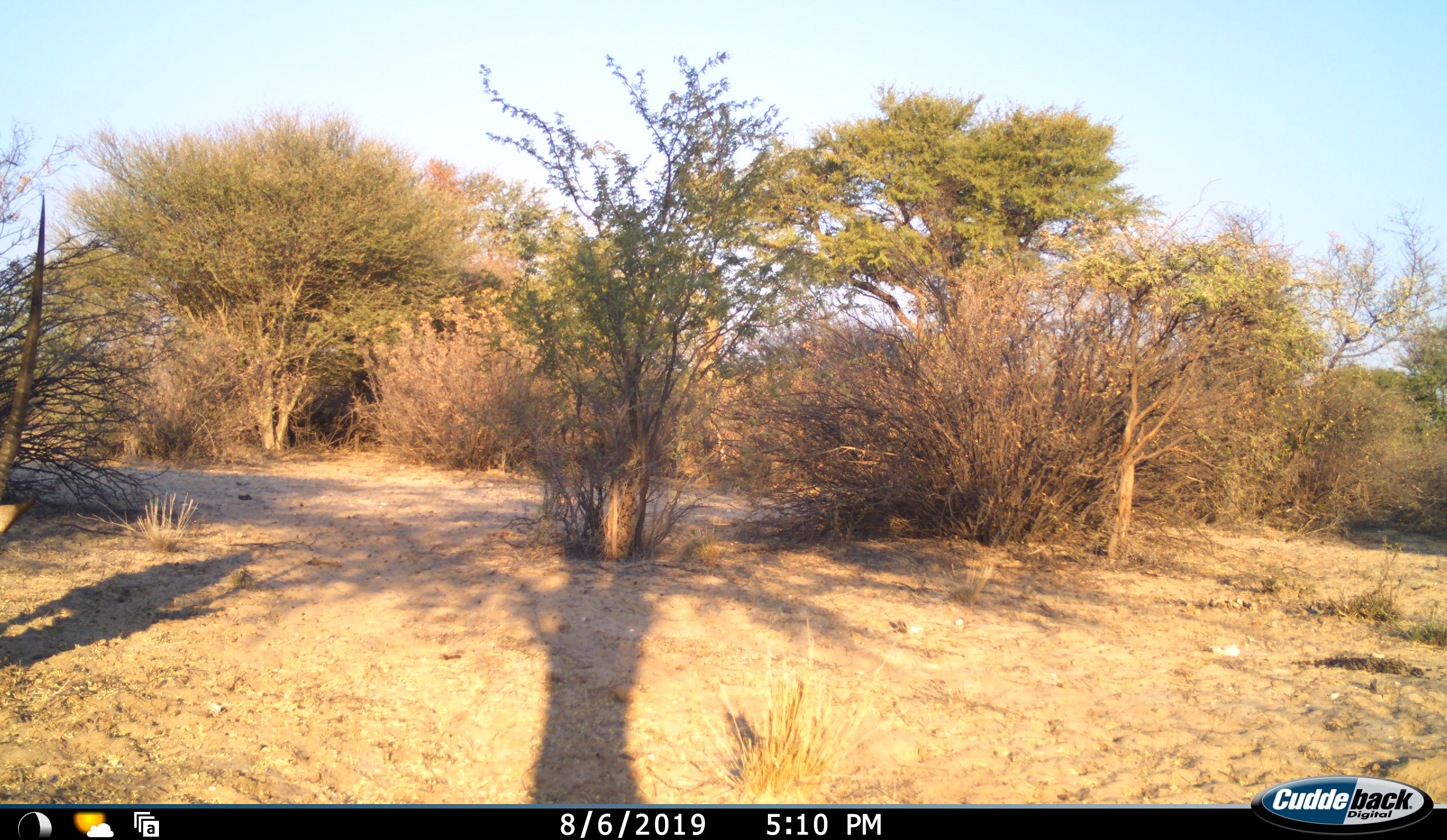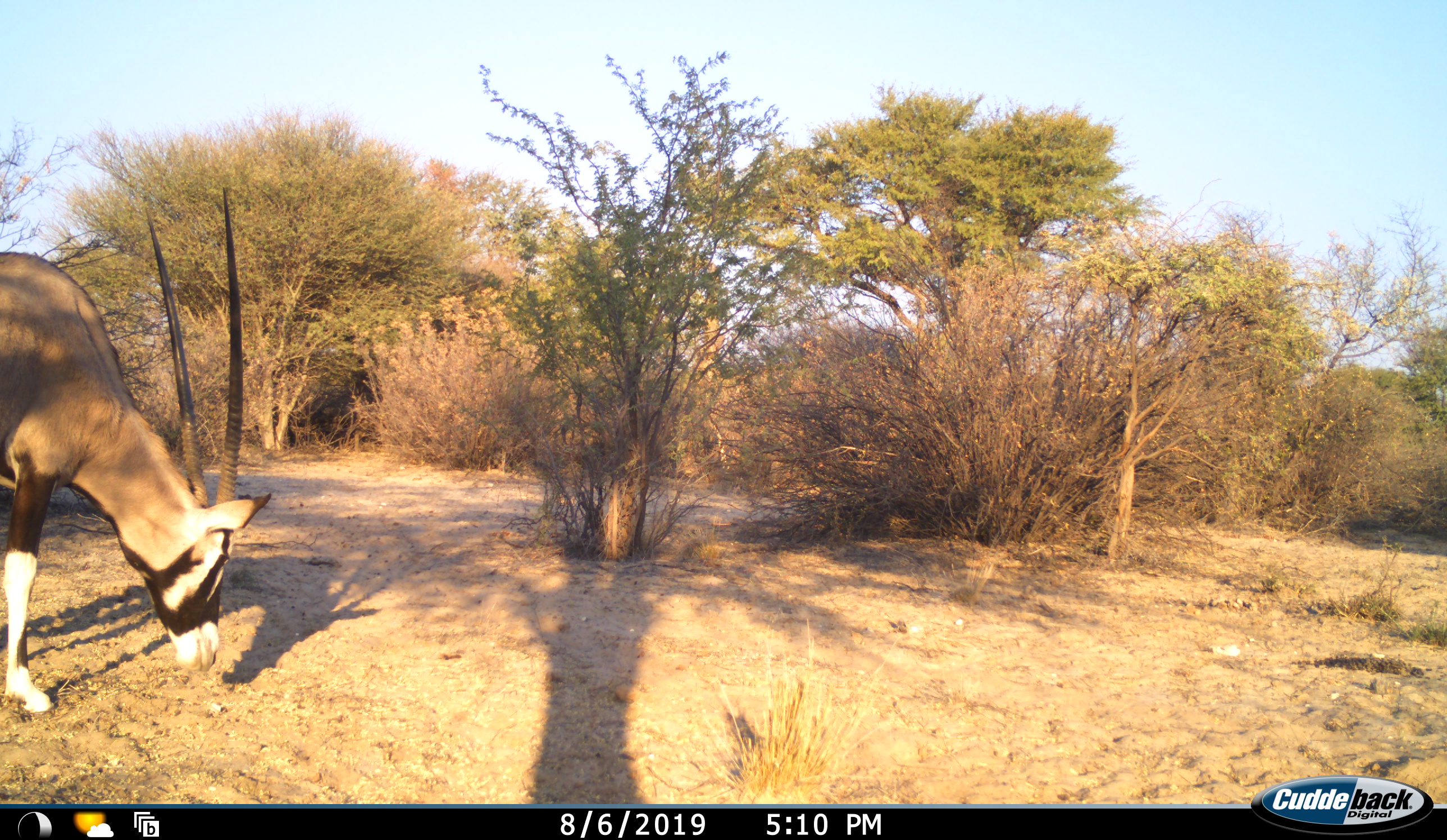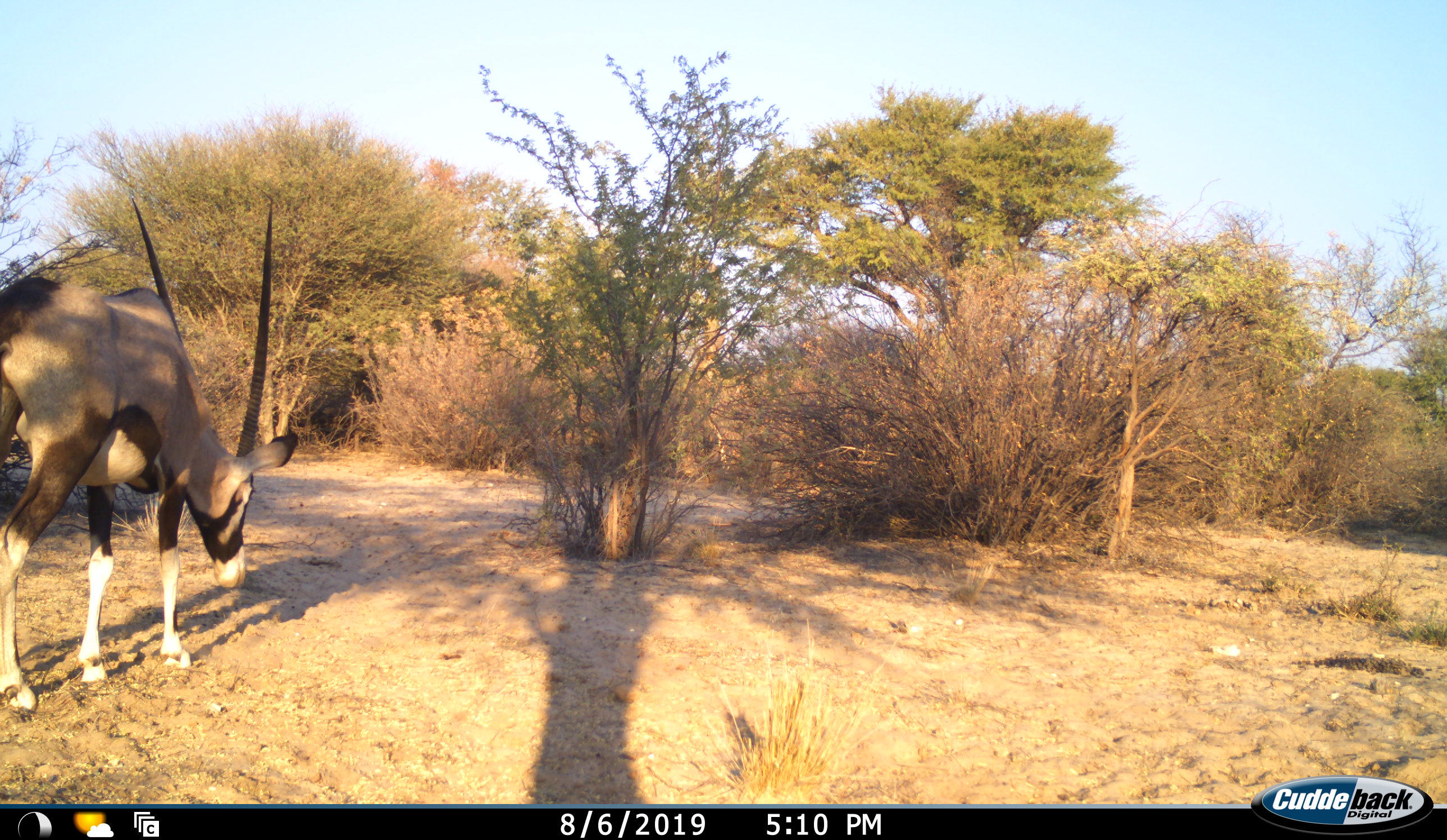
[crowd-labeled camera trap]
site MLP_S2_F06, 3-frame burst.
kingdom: Animalia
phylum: Chordata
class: Mammalia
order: Artiodactyla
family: Bovidae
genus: Oryx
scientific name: Oryx gazella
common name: gemsbok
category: oryx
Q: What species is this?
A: Oryx (gemsbok) (Oryx gazella).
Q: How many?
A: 1.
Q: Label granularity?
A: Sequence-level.